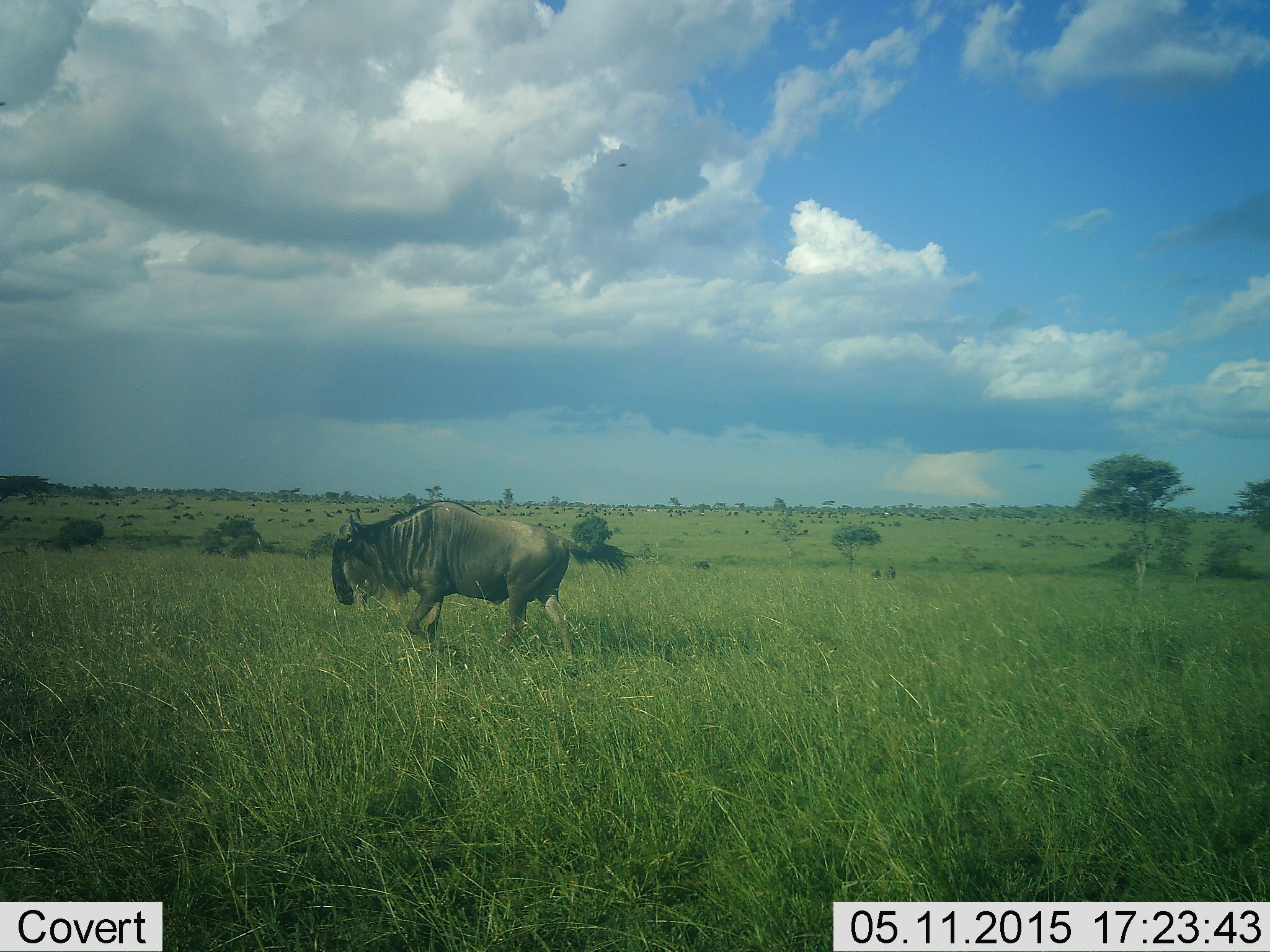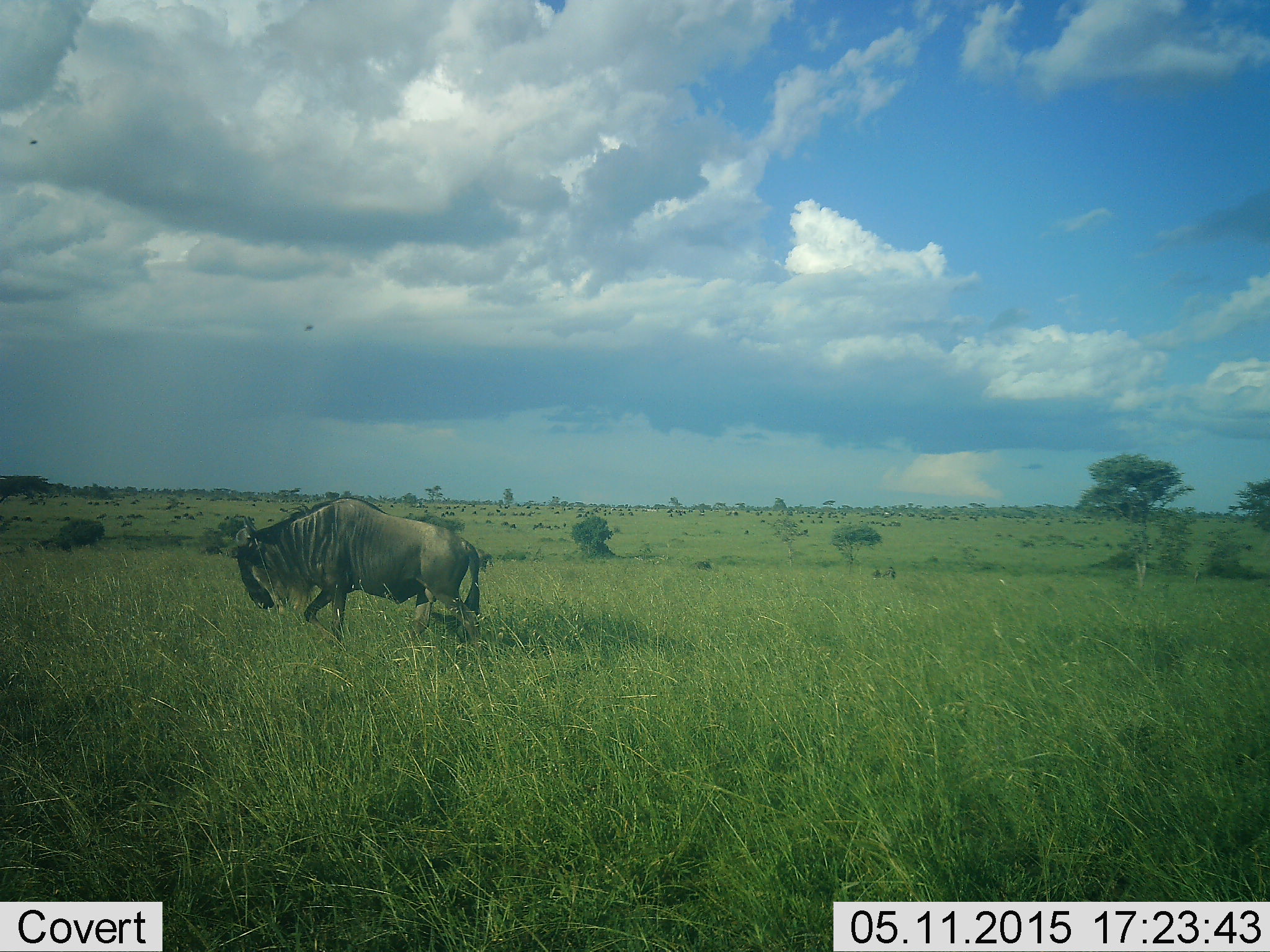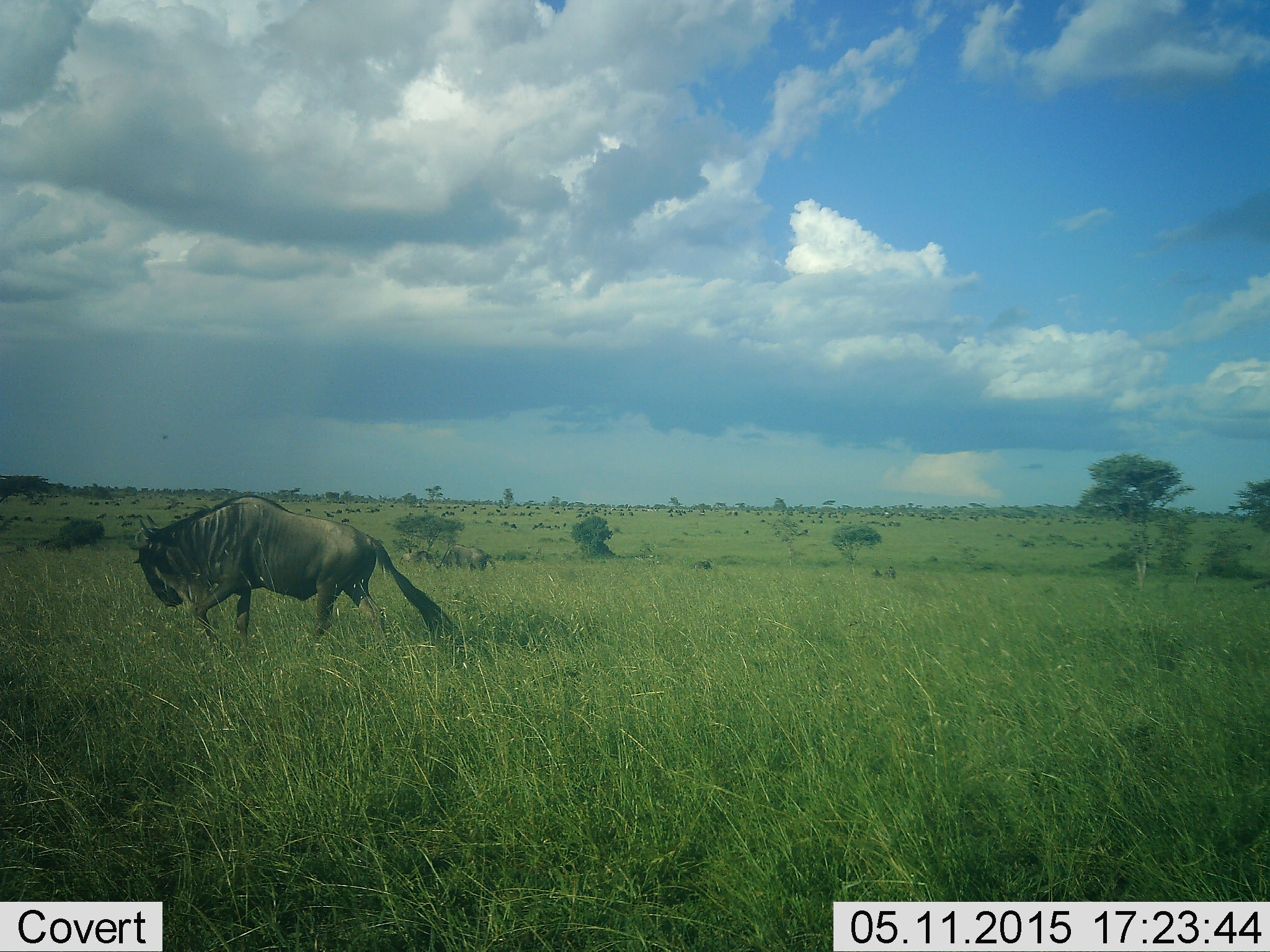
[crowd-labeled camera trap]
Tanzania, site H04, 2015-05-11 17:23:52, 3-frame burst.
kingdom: Animalia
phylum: Chordata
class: Mammalia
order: Artiodactyla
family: Bovidae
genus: Connochaetes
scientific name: Connochaetes taurinus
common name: blue wildebeest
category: wildebeest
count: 1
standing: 10%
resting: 0%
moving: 100%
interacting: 0%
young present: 0%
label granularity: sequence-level